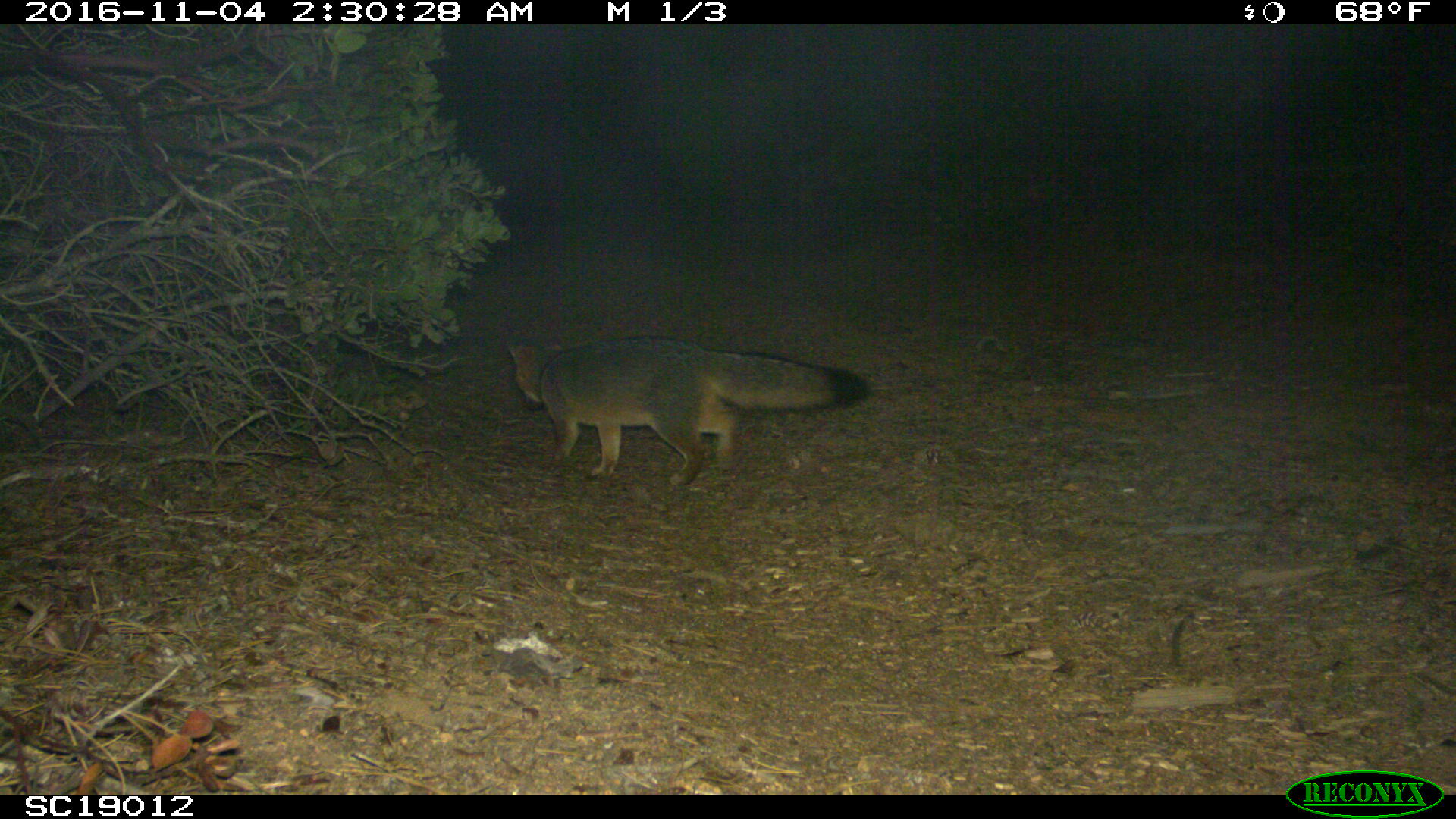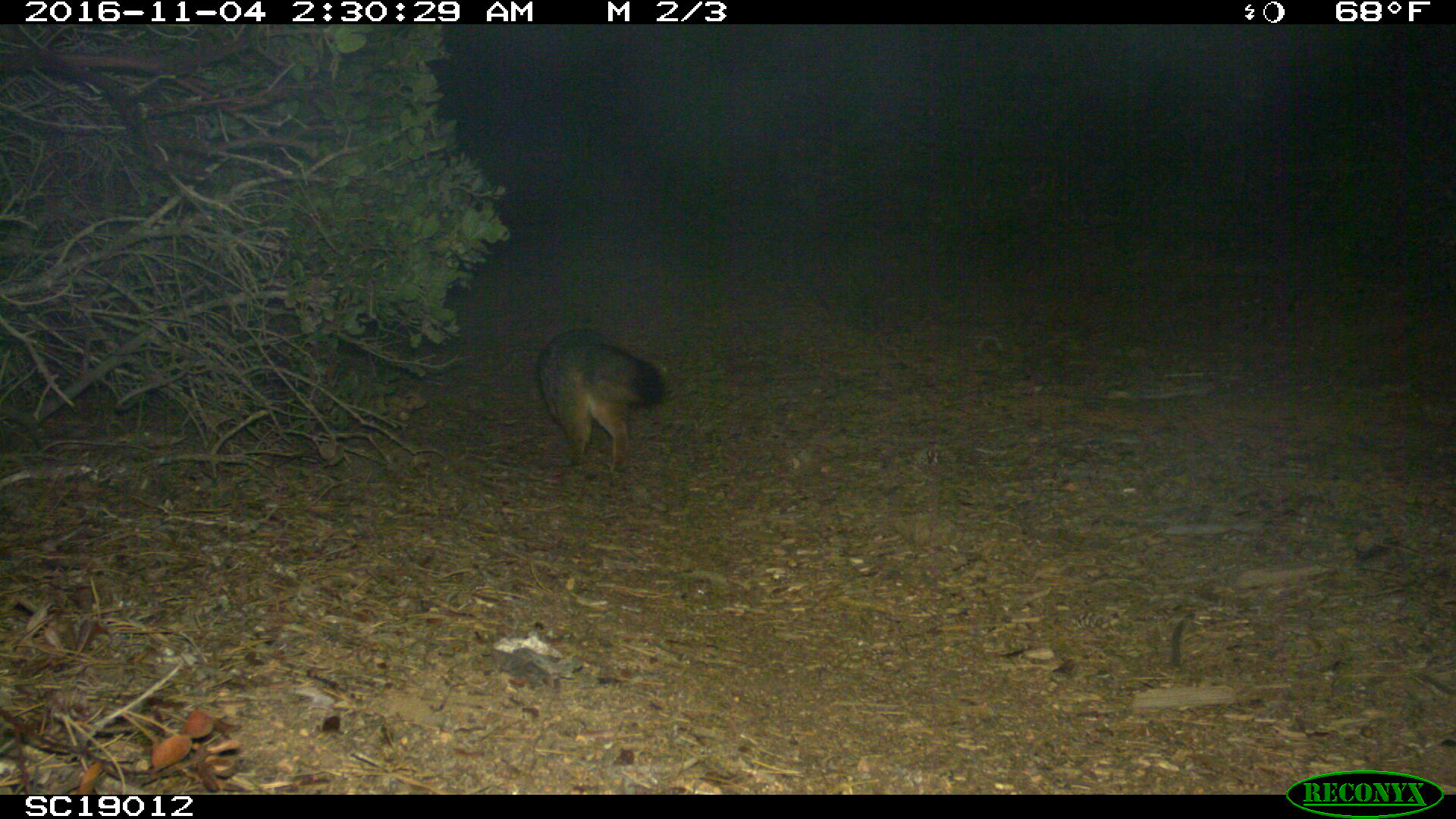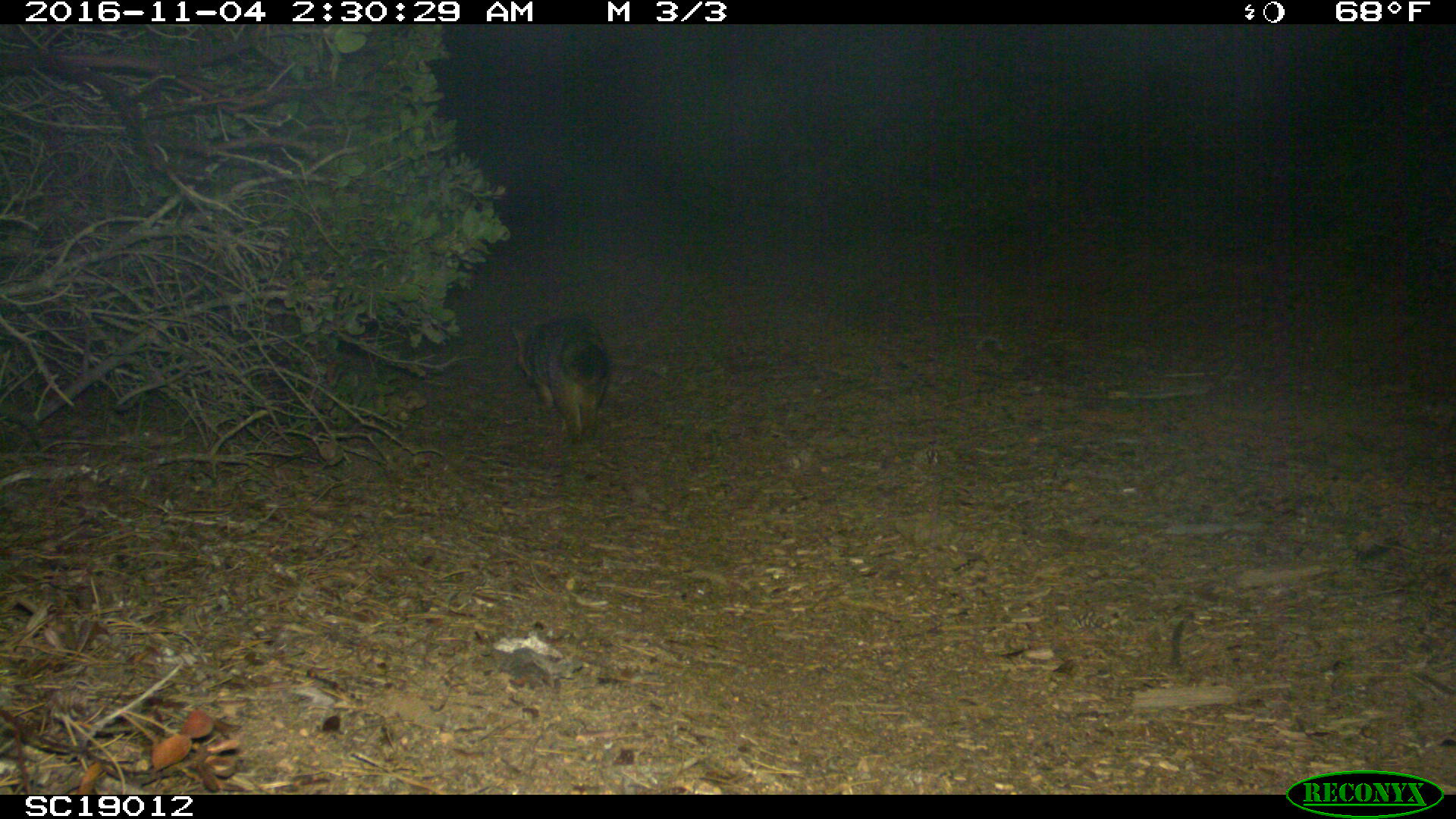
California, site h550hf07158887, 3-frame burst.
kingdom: Animalia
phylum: Chordata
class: Mammalia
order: Carnivora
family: Canidae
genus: Urocyon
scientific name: Urocyon littoralis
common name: island fox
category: fox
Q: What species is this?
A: Fox (island fox) (Urocyon littoralis).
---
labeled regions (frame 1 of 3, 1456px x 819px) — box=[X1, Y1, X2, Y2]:
fox: box=[504, 334, 871, 488]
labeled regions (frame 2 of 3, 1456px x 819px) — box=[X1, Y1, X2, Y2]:
fox: box=[537, 325, 664, 474]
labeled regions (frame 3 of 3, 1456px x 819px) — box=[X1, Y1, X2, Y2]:
fox: box=[509, 314, 610, 444]